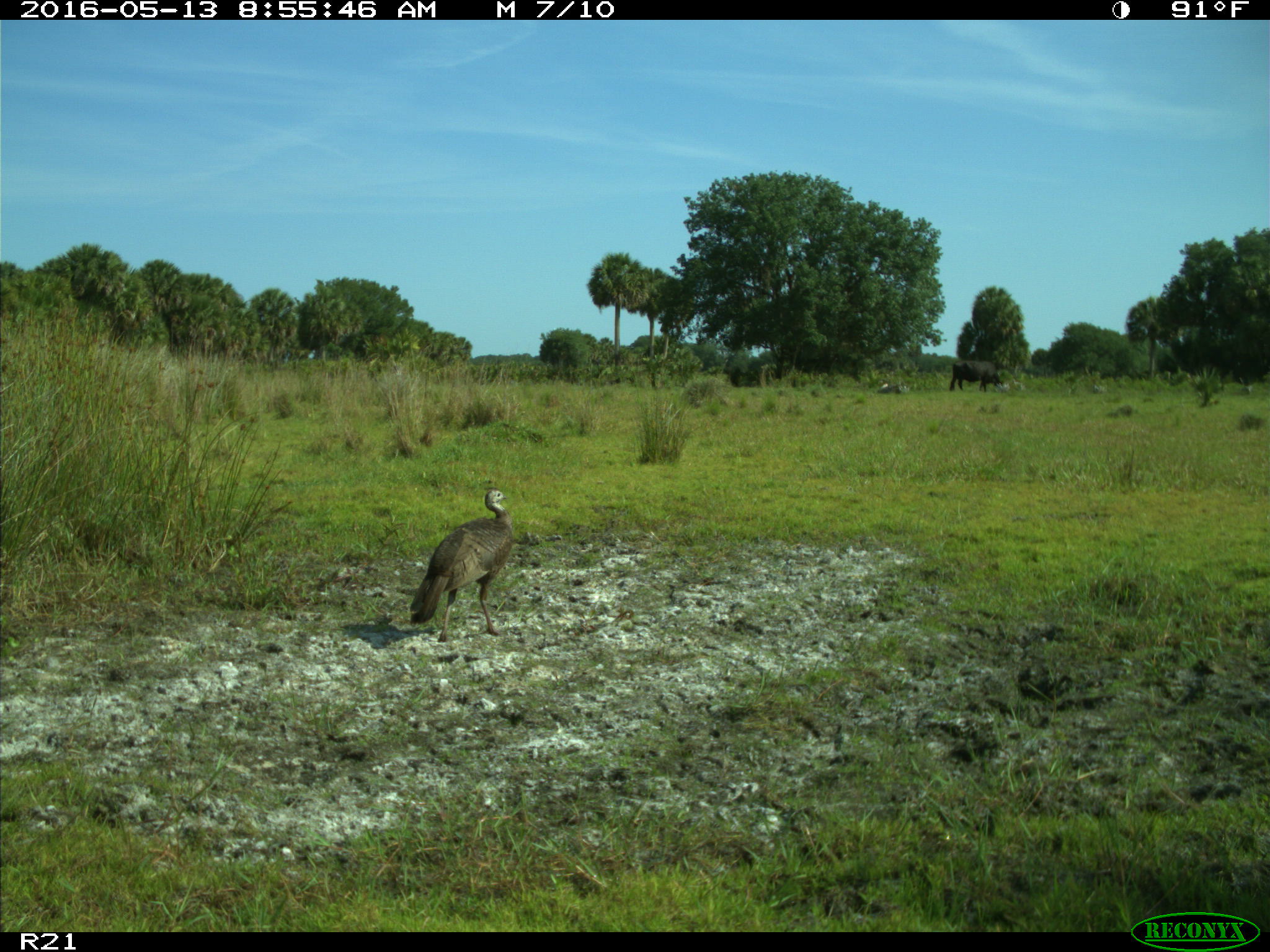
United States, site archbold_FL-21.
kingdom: Animalia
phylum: Chordata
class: Mammalia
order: Artiodactyla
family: Bovidae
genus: Bos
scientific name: Bos taurus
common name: domestic cow